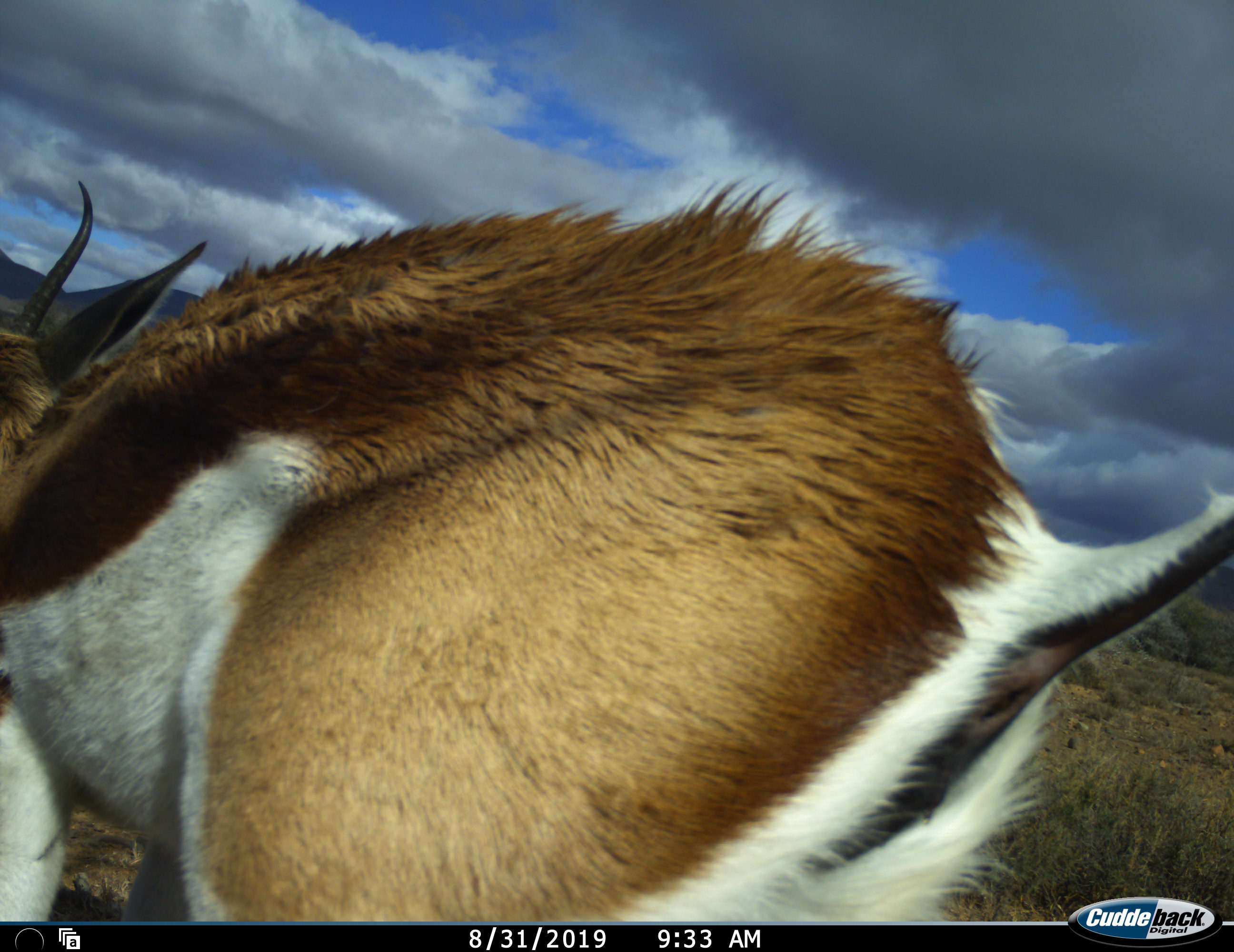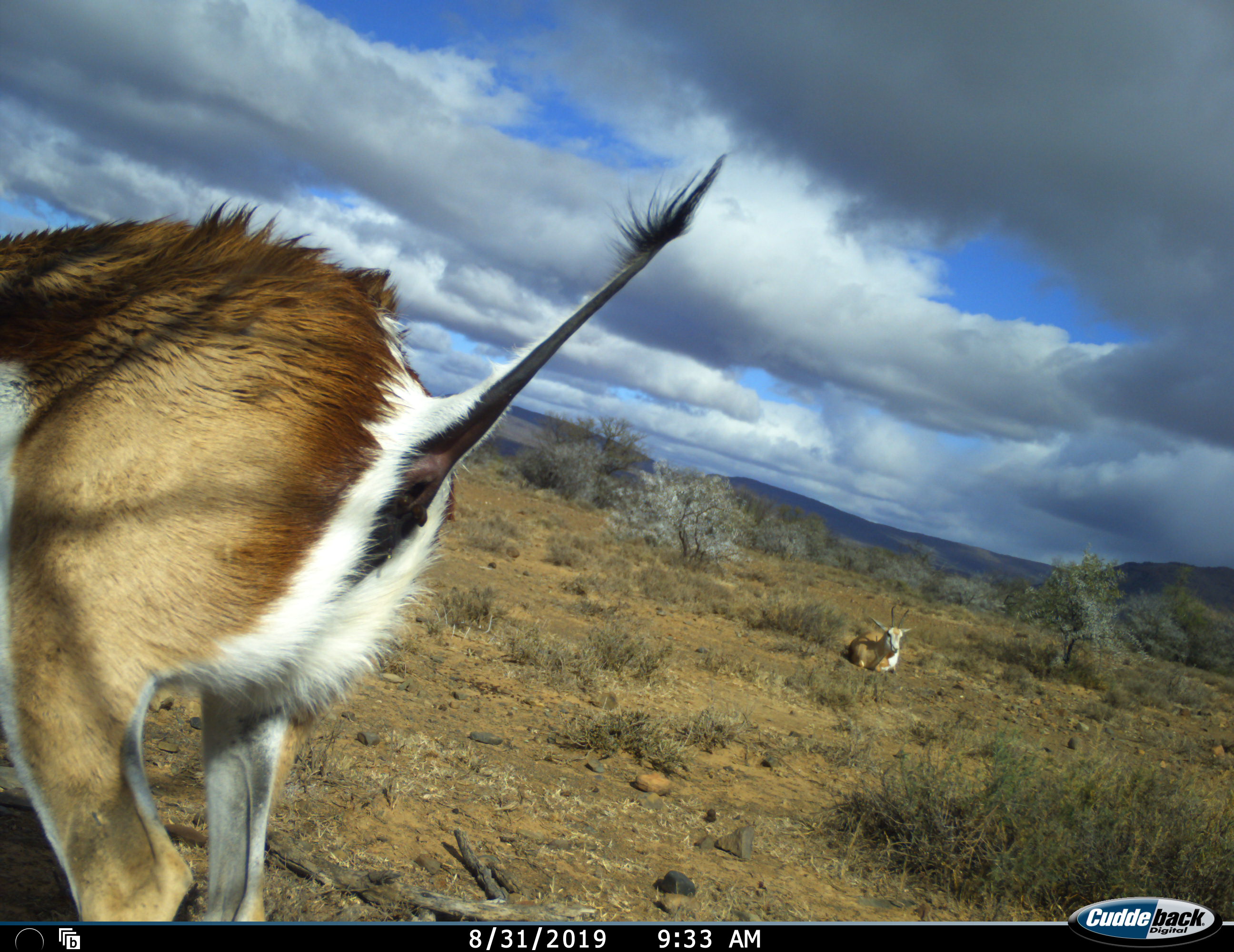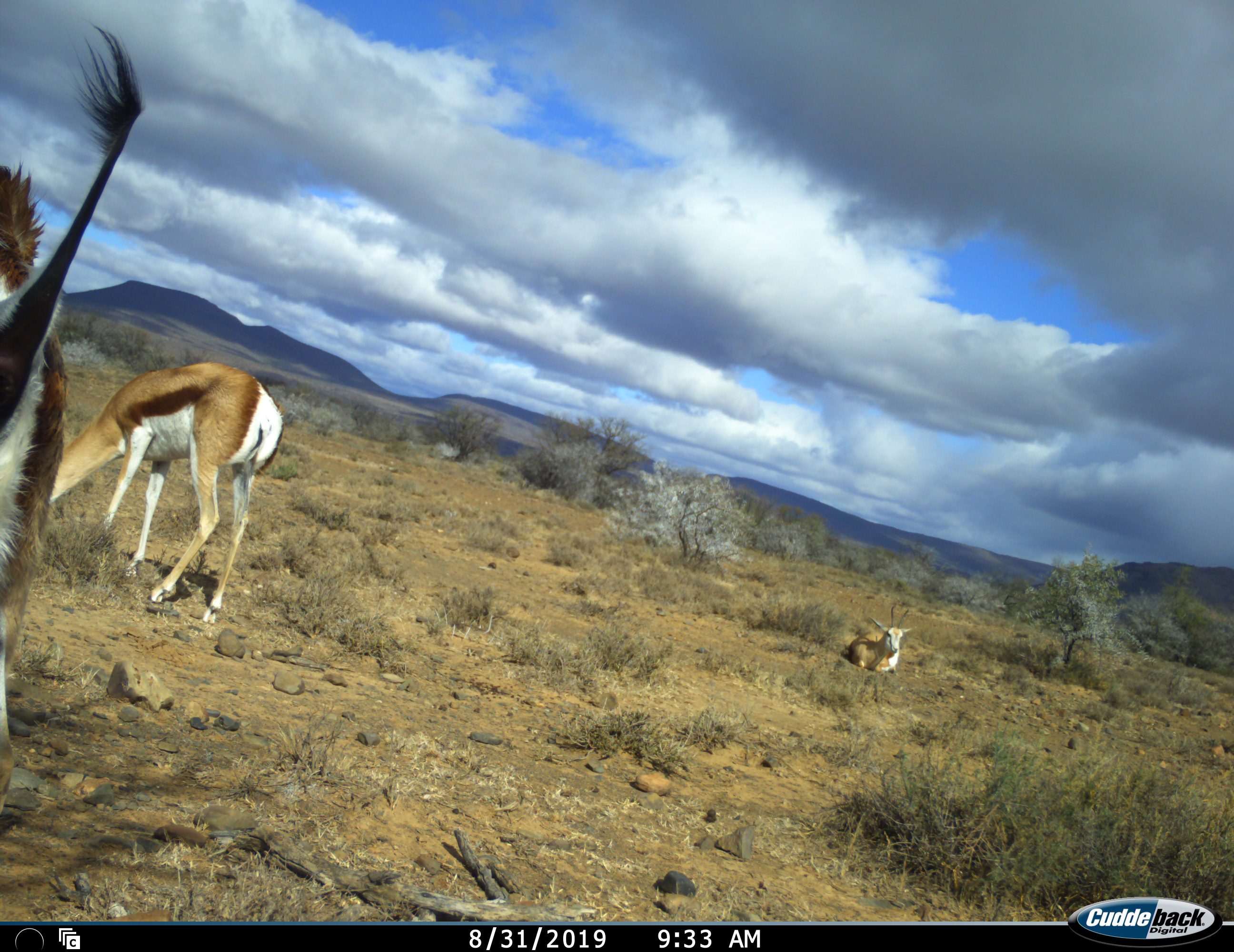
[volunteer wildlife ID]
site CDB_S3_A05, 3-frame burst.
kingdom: Animalia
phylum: Chordata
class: Mammalia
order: Artiodactyla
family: Bovidae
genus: Antidorcas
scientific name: Antidorcas marsupialis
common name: springbok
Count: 3.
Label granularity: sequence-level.